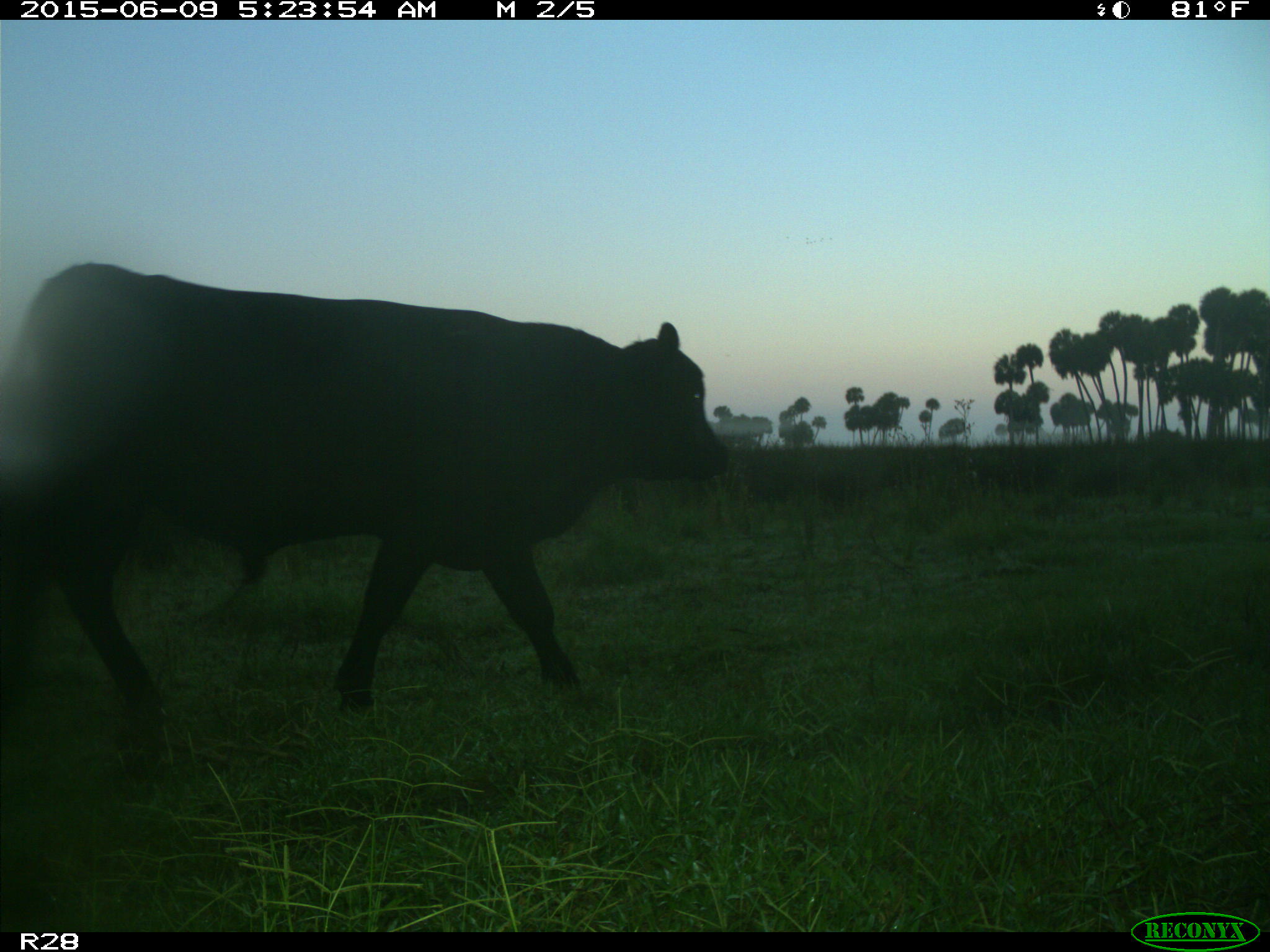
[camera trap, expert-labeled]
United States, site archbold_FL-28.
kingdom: Animalia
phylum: Chordata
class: Mammalia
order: Artiodactyla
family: Bovidae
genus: Bos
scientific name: Bos taurus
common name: domestic cow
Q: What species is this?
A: Bos taurus (domestic cow).